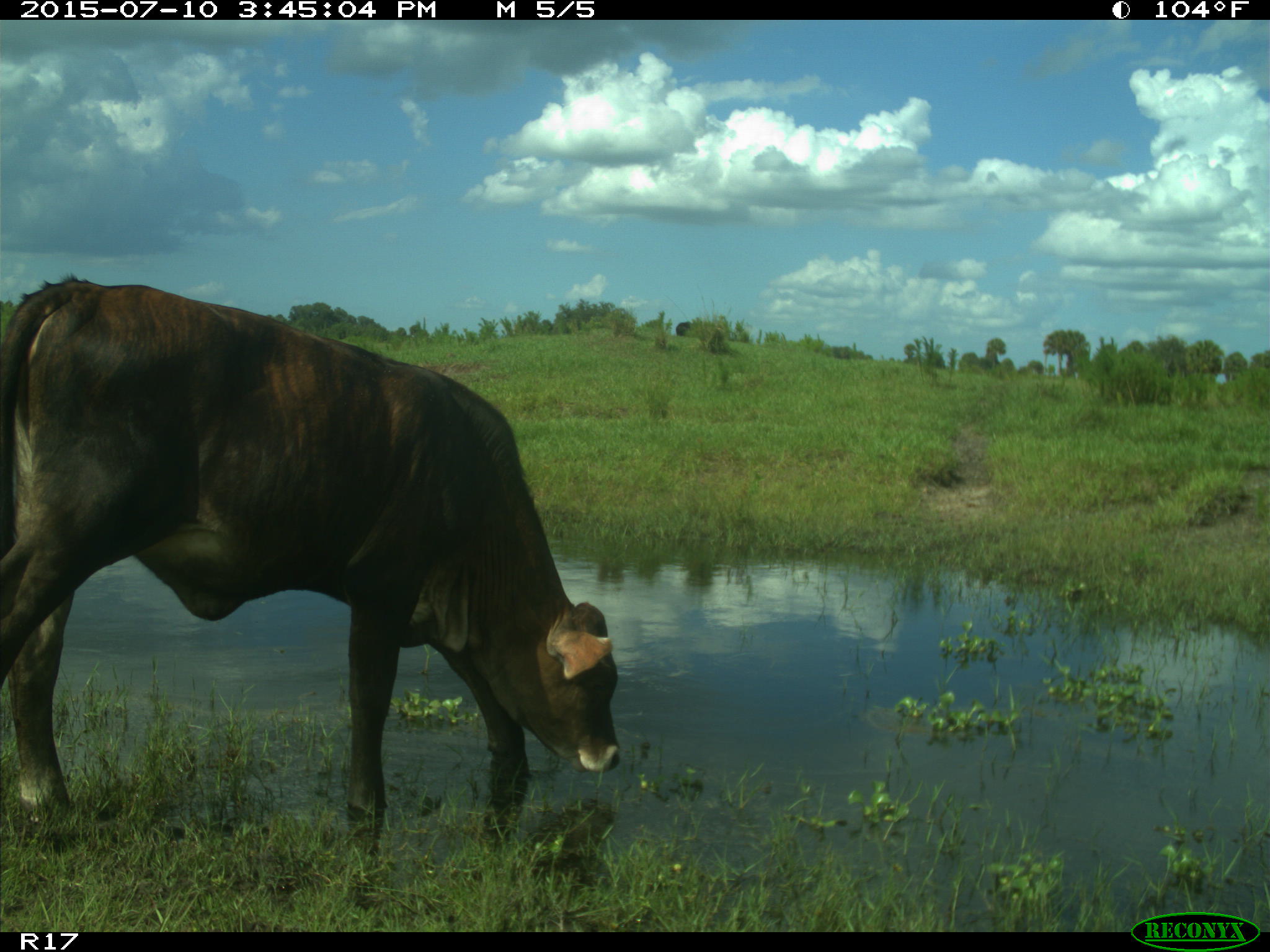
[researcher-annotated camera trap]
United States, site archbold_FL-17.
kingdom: Animalia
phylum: Chordata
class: Mammalia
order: Artiodactyla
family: Bovidae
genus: Bos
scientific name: Bos taurus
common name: domestic cow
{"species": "Bos taurus (domestic cow)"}